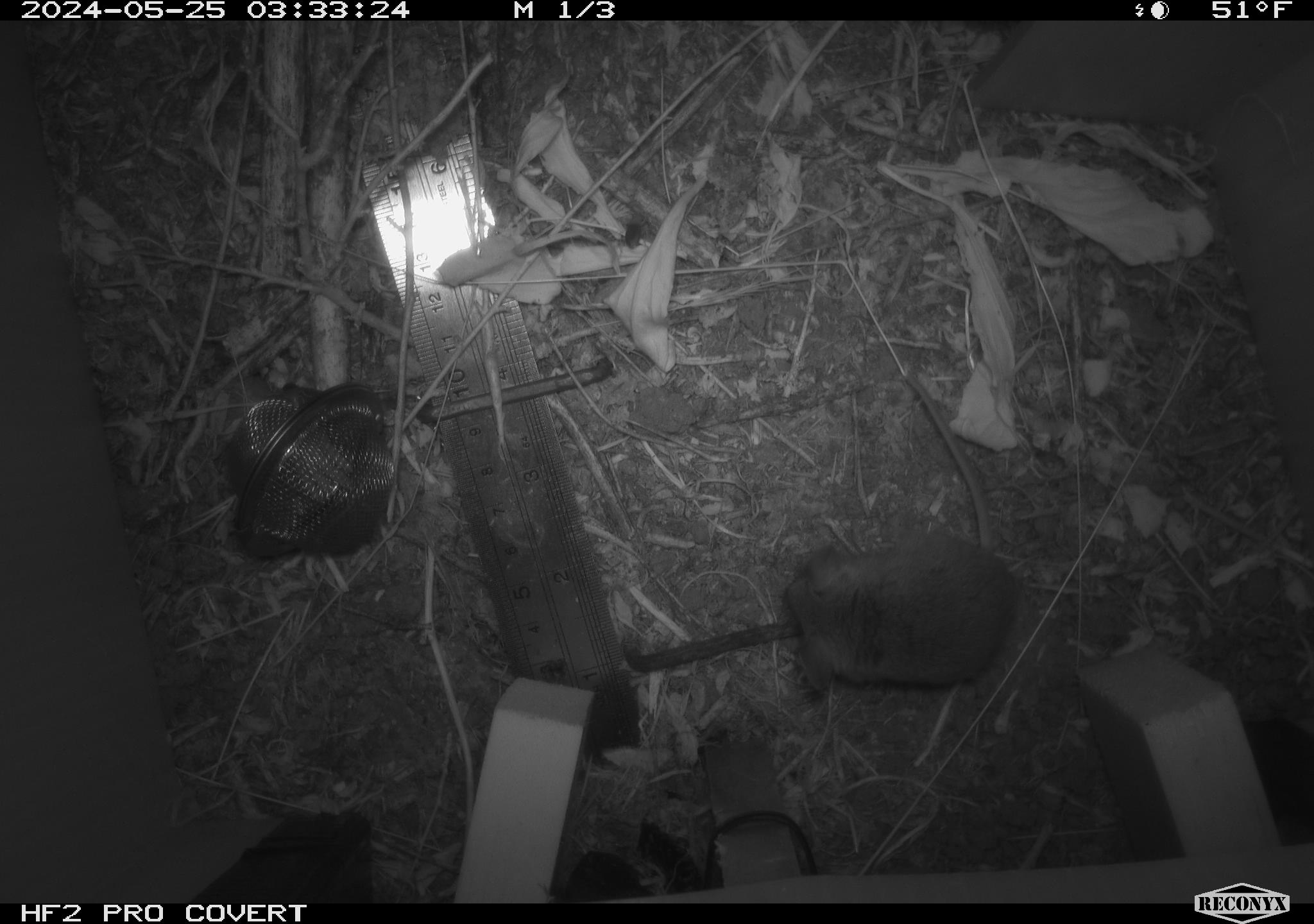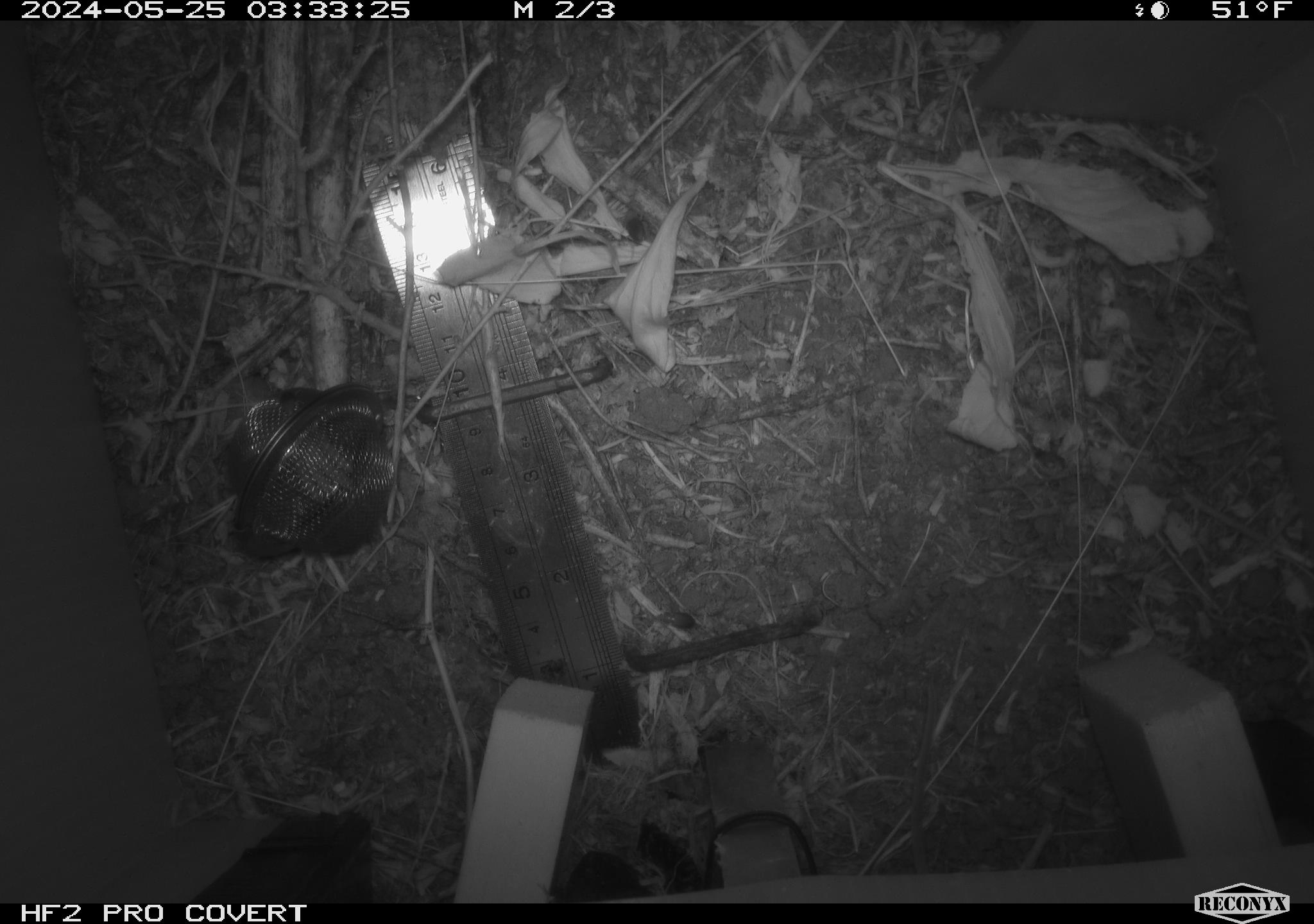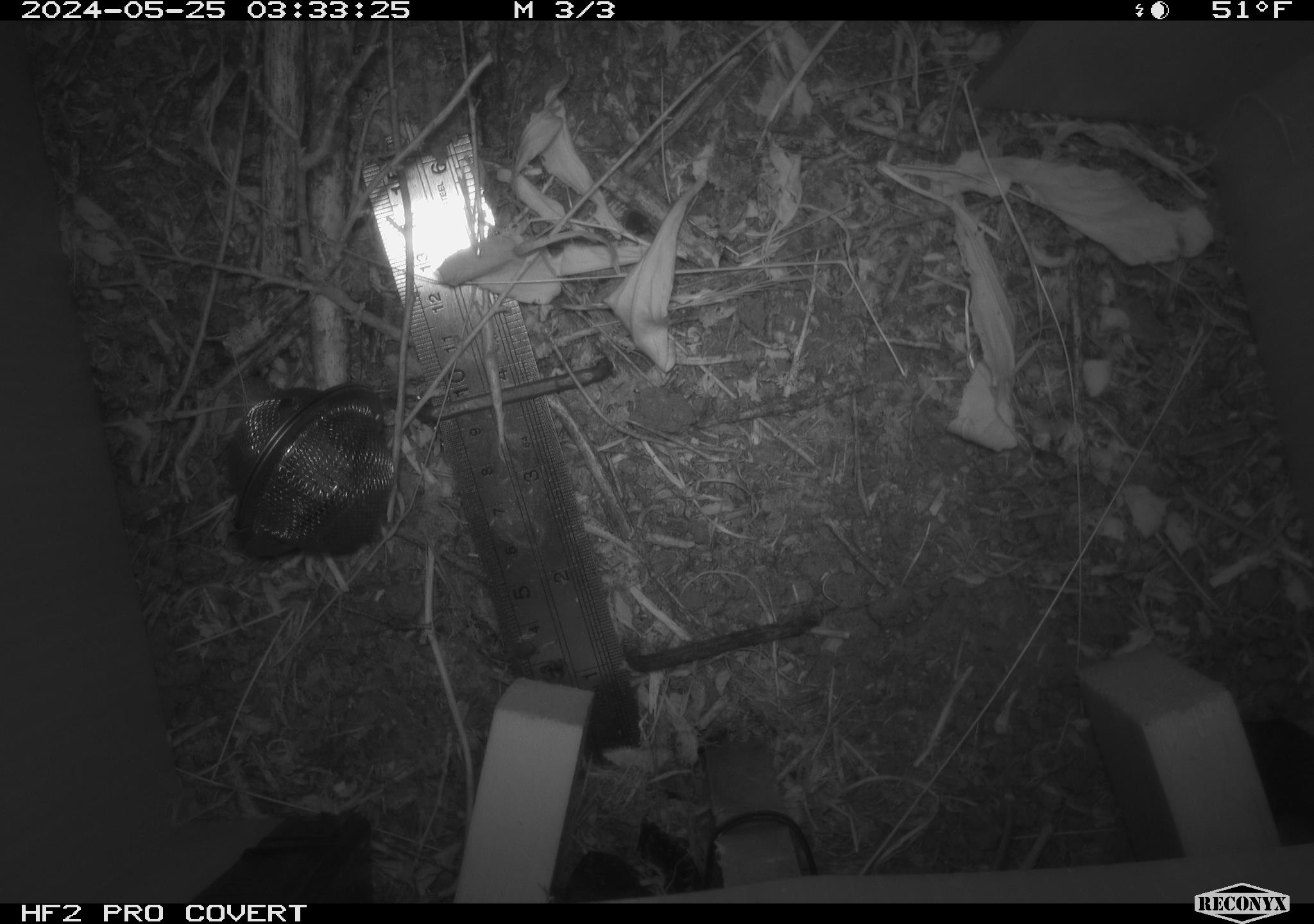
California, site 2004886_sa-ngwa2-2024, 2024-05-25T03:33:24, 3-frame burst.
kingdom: Animalia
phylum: Chordata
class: Mammalia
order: Rodentia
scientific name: Rodentia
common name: mouse species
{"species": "mouse species (Rodentia)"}